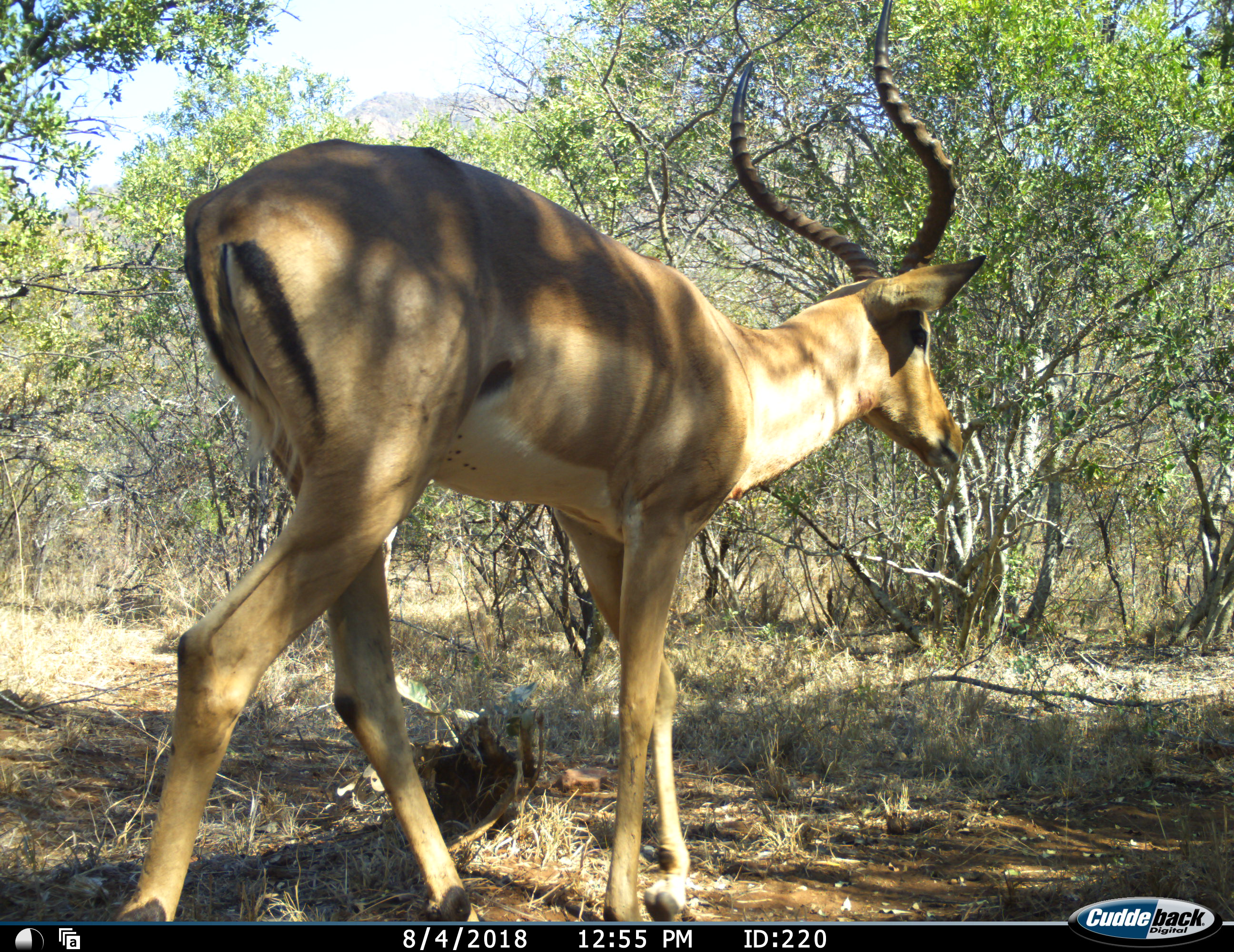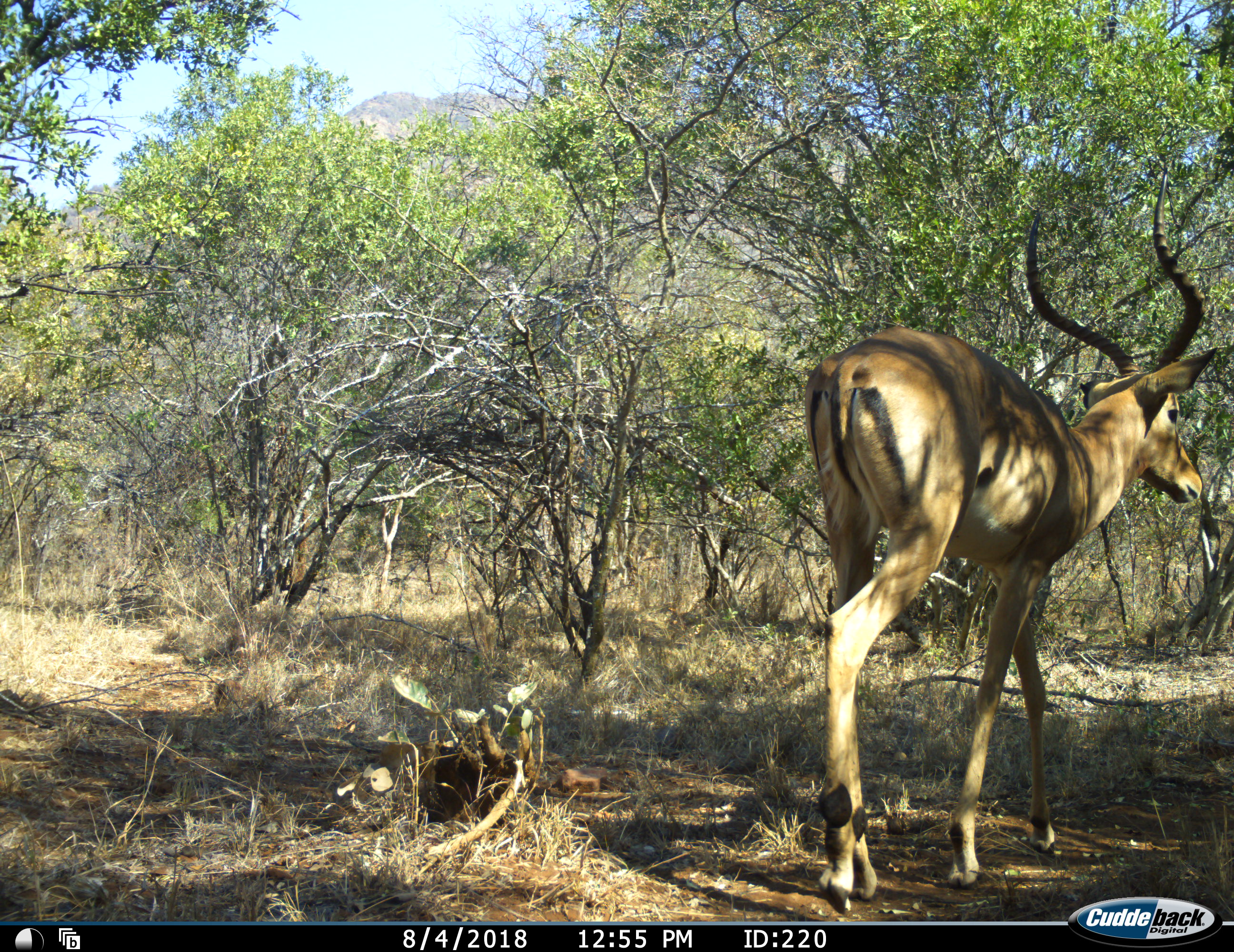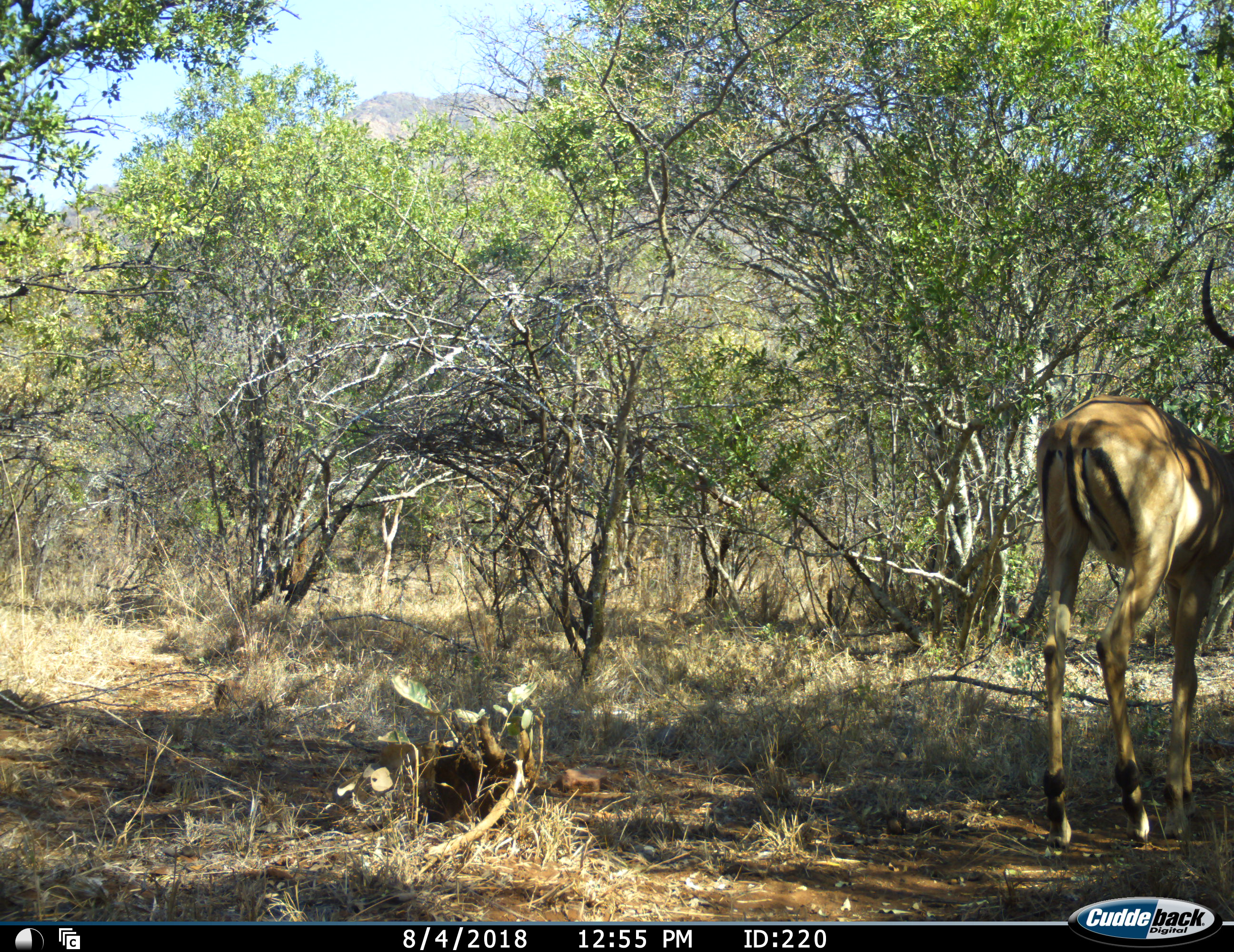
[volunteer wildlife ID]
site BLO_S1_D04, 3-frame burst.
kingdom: Animalia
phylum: Chordata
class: Mammalia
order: Artiodactyla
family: Bovidae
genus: Aepyceros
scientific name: Aepyceros melampus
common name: impala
Impala (Aepyceros melampus), count 1. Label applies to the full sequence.